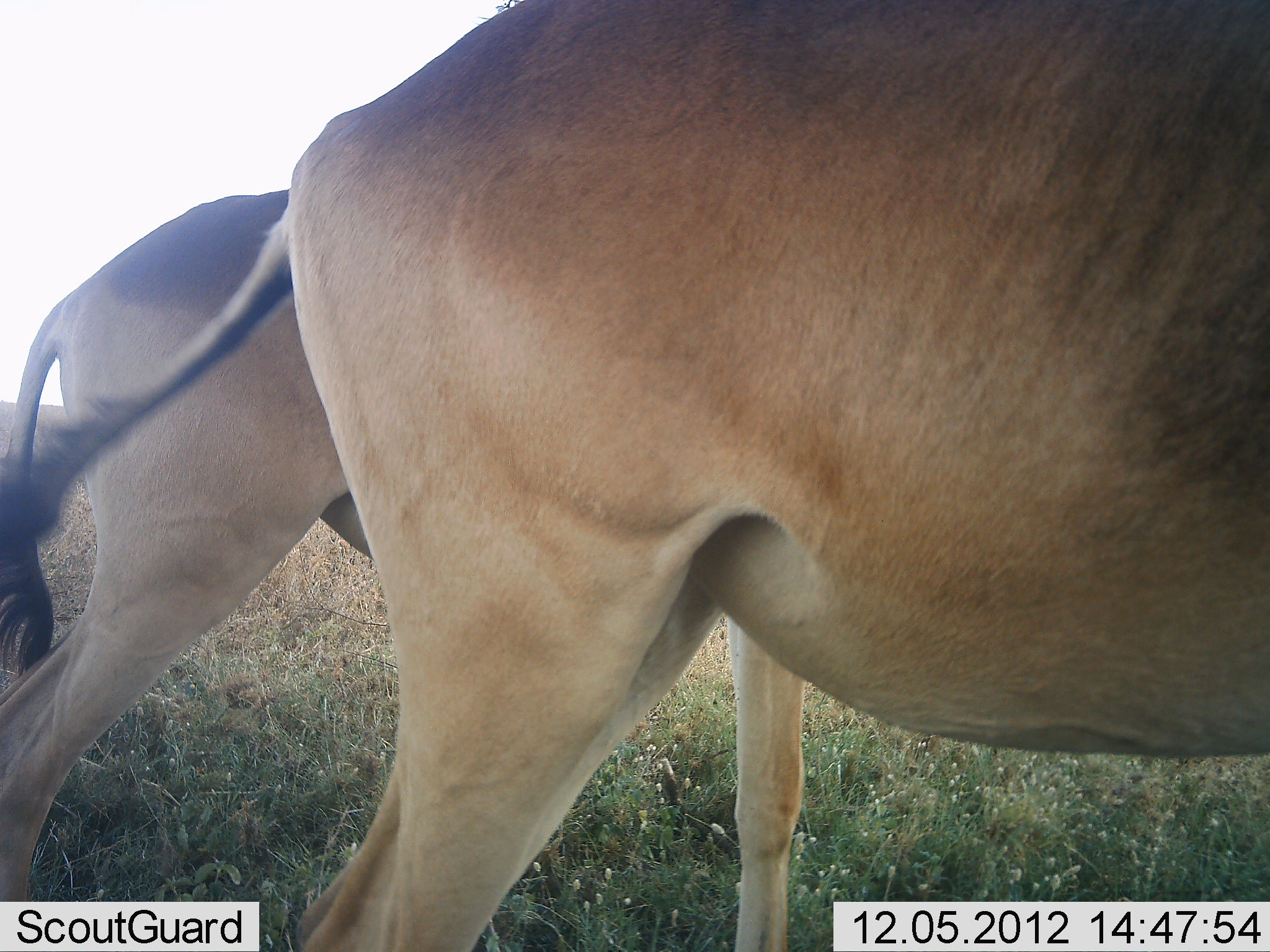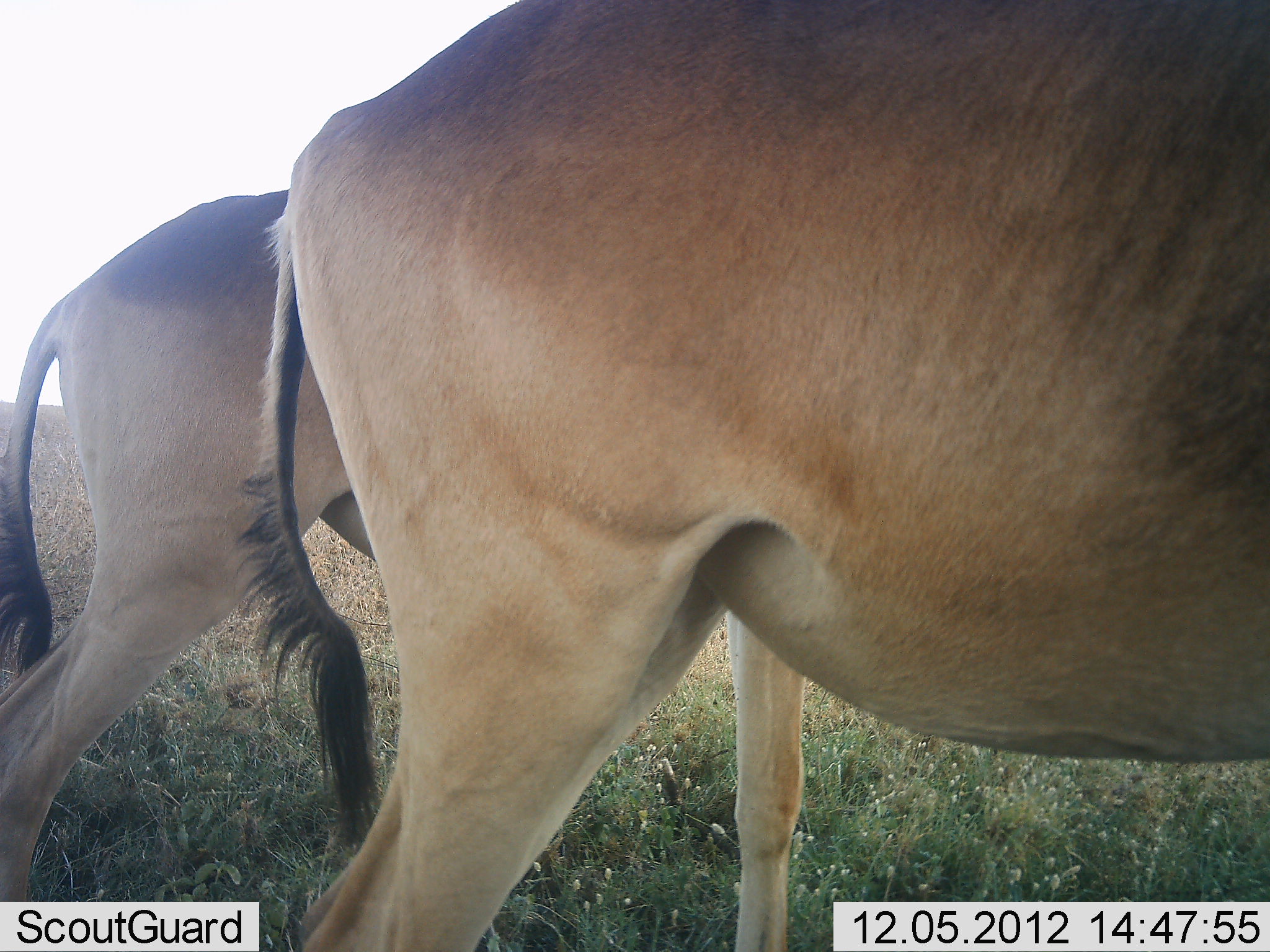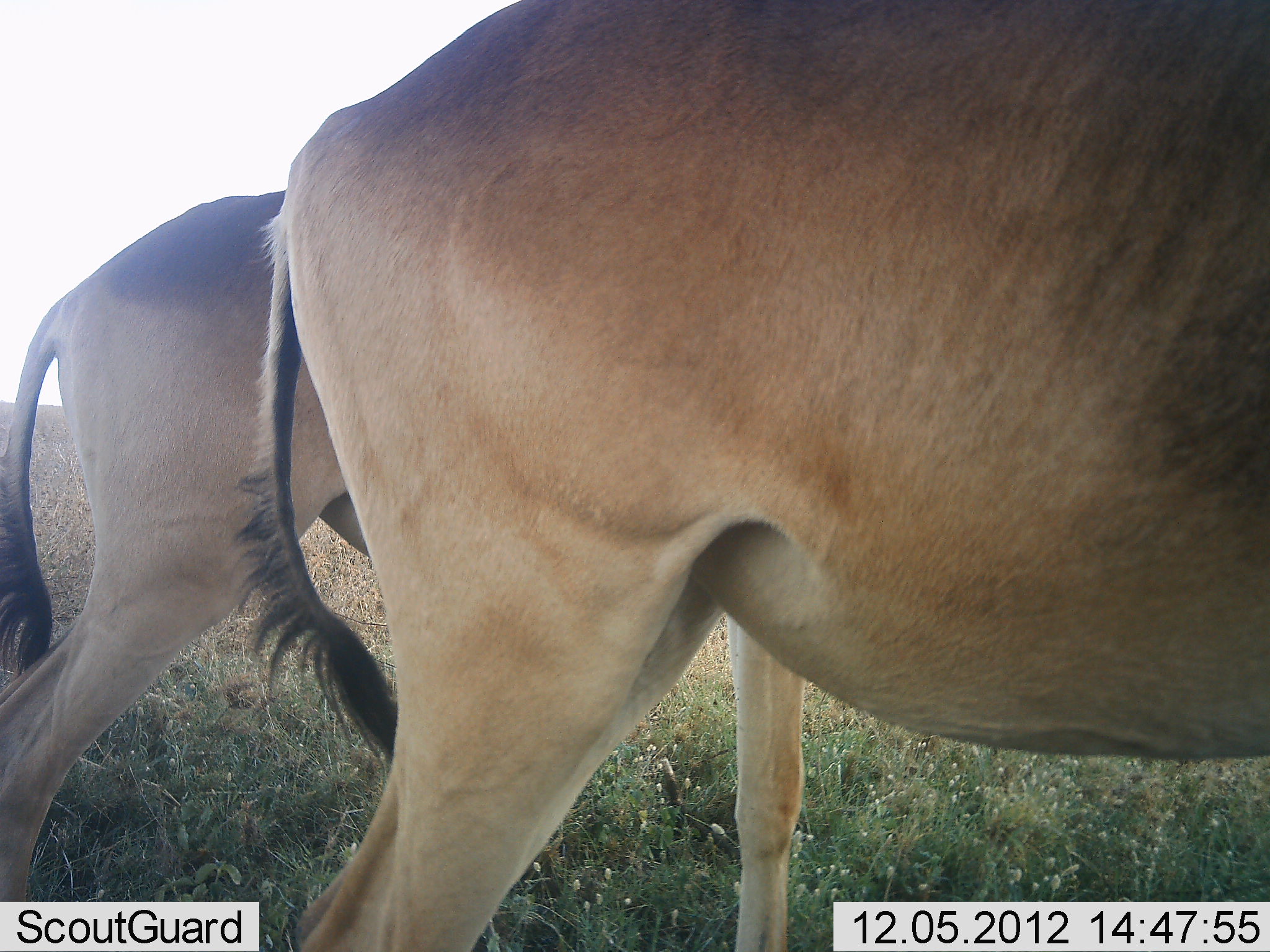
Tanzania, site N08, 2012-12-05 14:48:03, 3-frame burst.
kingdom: Animalia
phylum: Chordata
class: Mammalia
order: Artiodactyla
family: Bovidae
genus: Alcelaphus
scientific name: Alcelaphus buselaphus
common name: hartebeest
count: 2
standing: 100%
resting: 10%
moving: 0%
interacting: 0%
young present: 0%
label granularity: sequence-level